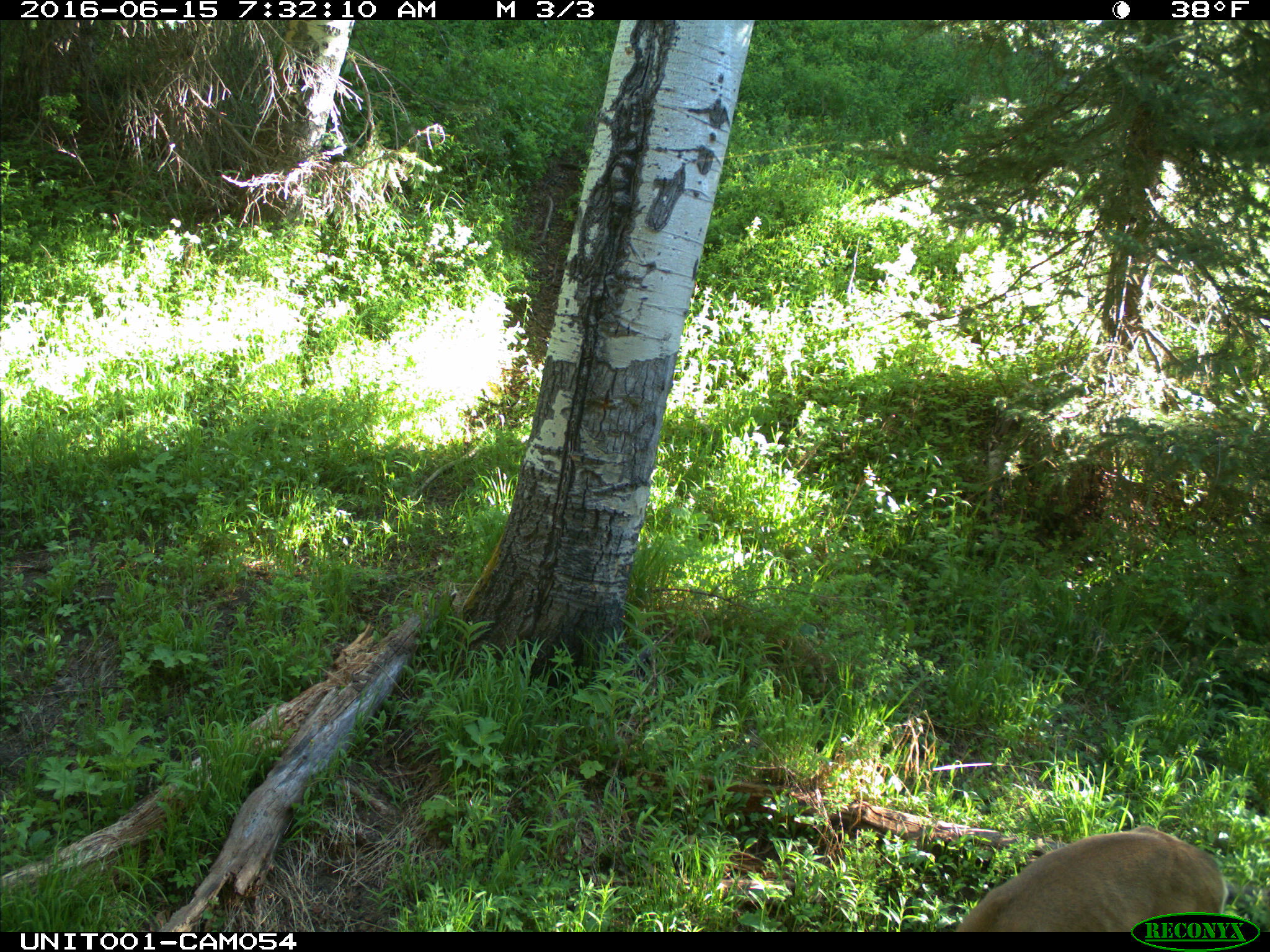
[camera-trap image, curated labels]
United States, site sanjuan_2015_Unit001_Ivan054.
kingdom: Animalia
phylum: Chordata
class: Mammalia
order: Artiodactyla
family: Cervidae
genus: Odocoileus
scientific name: Odocoileus hemionus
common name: mule deer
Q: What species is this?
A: Odocoileus hemionus (mule deer).